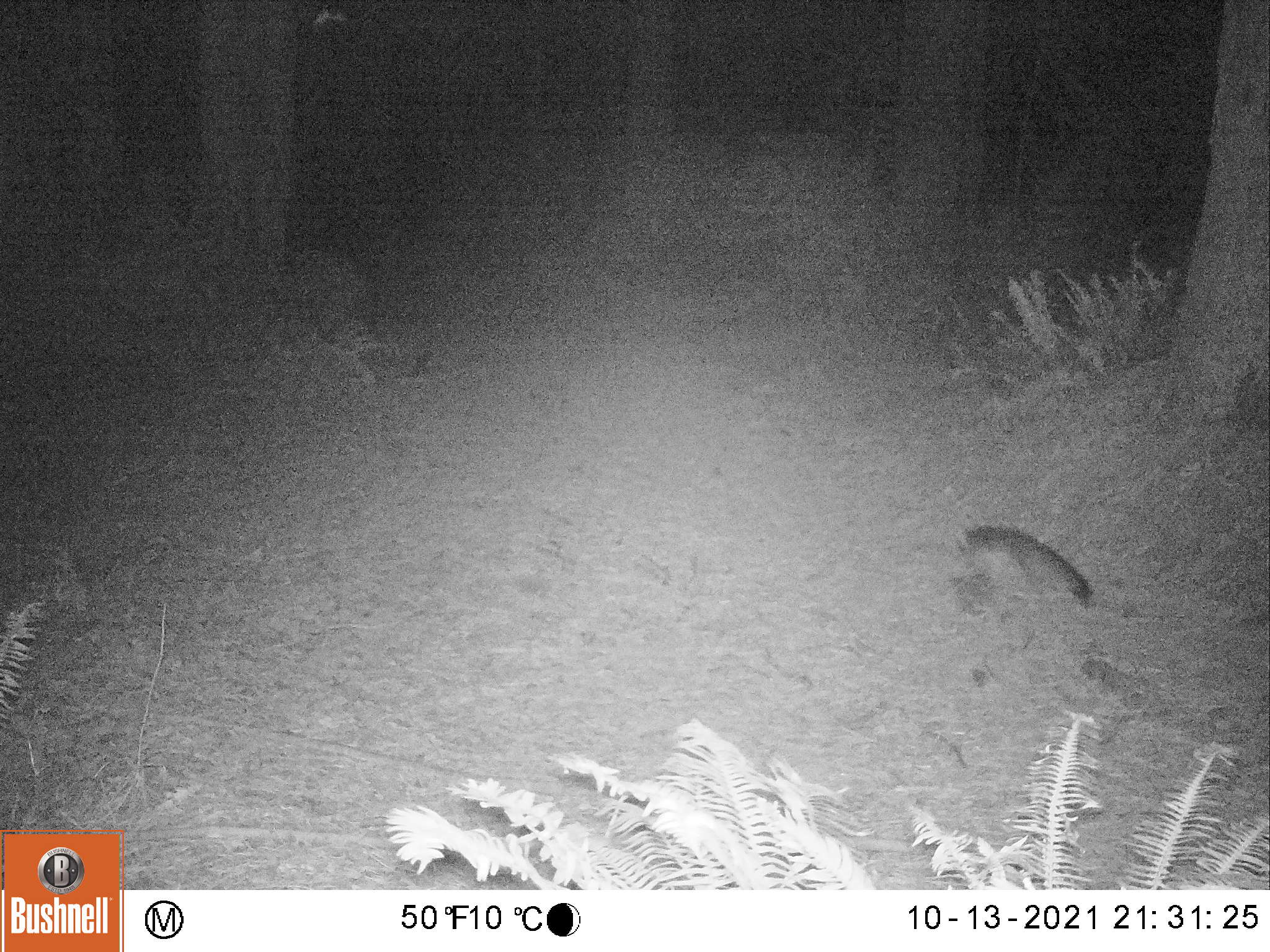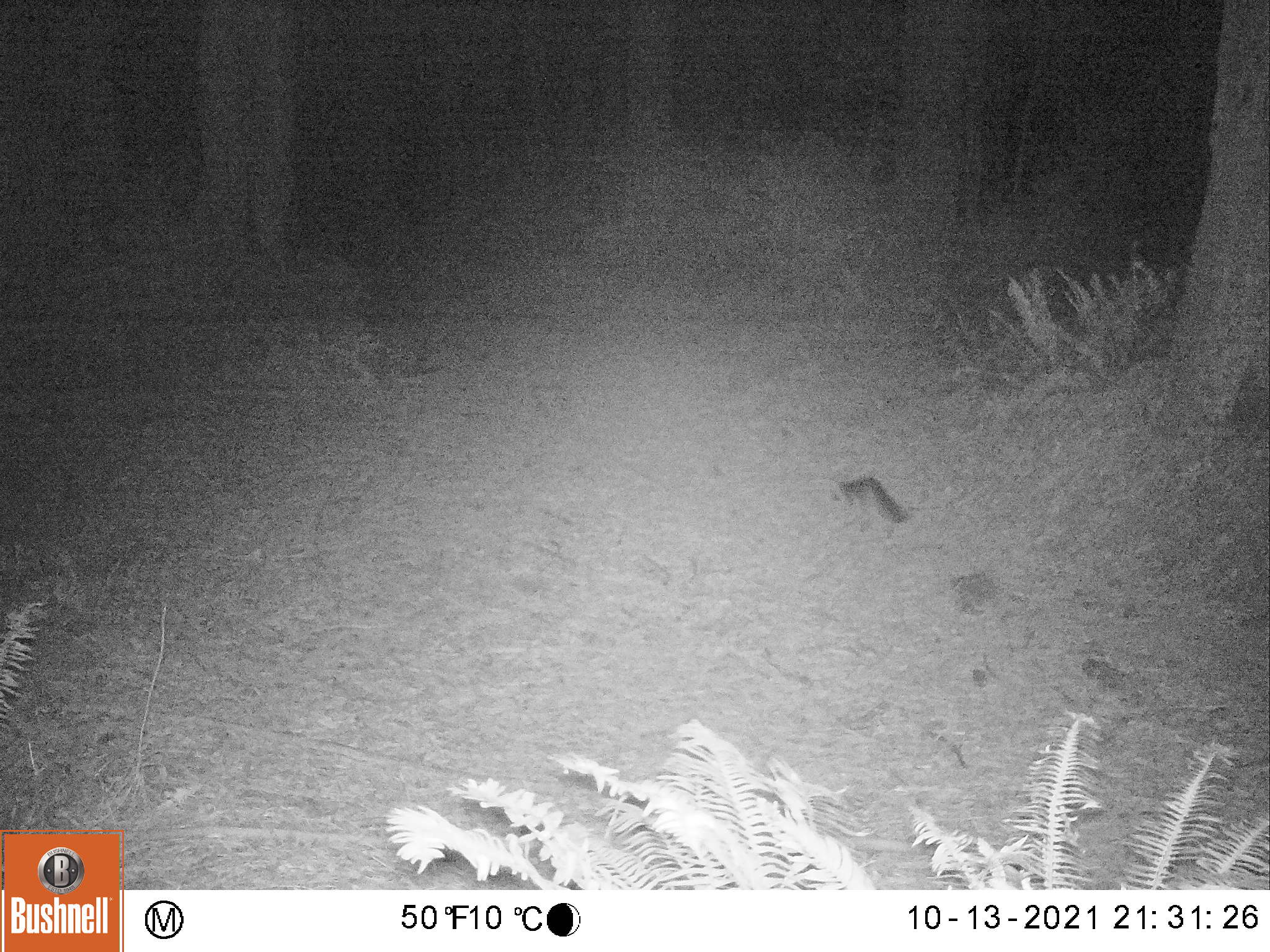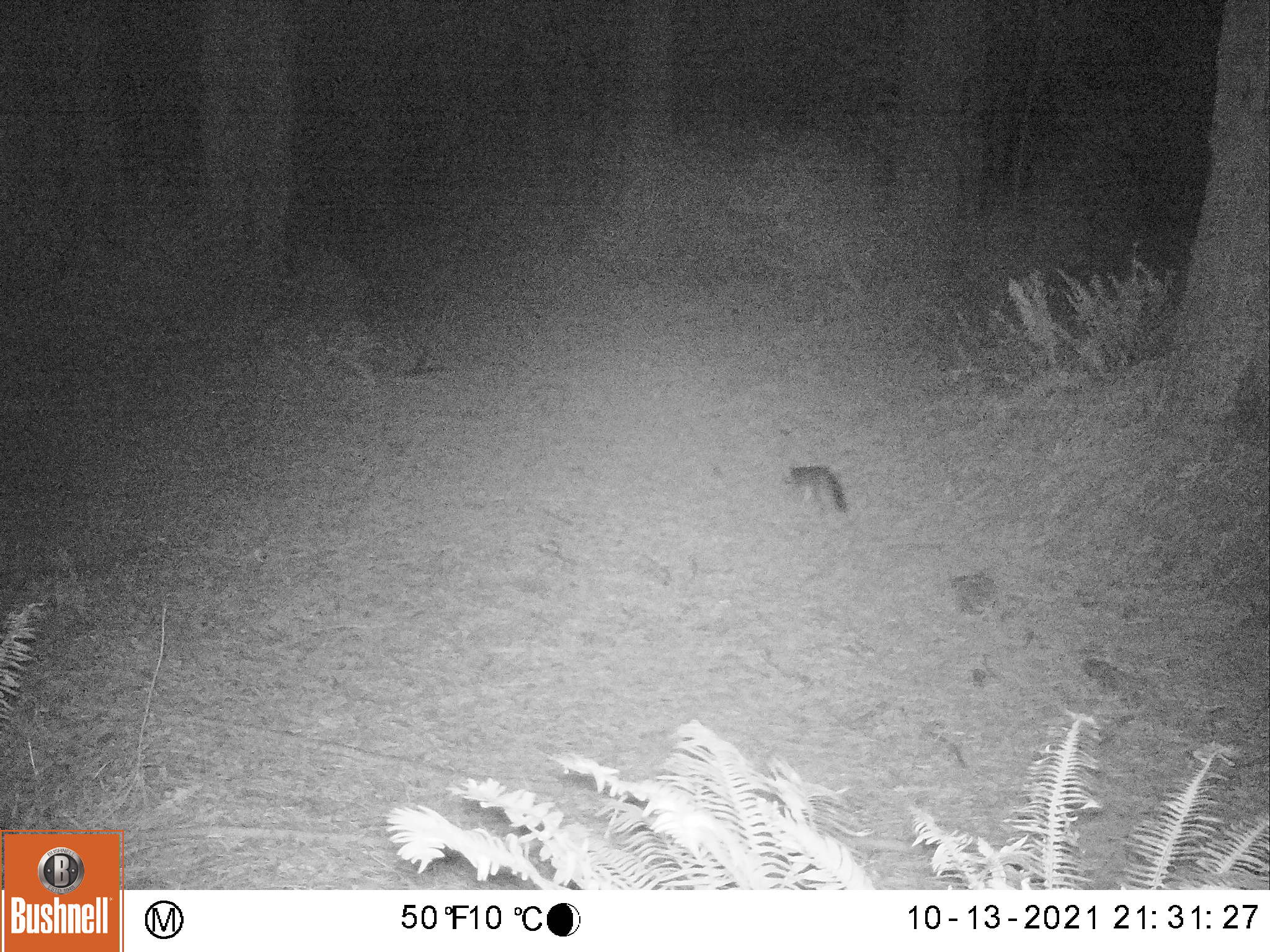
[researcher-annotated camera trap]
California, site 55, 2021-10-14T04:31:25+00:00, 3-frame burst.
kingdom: Animalia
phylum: Chordata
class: Mammalia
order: Carnivora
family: Canidae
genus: Urocyon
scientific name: Urocyon cinereoargenteus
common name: gray fox